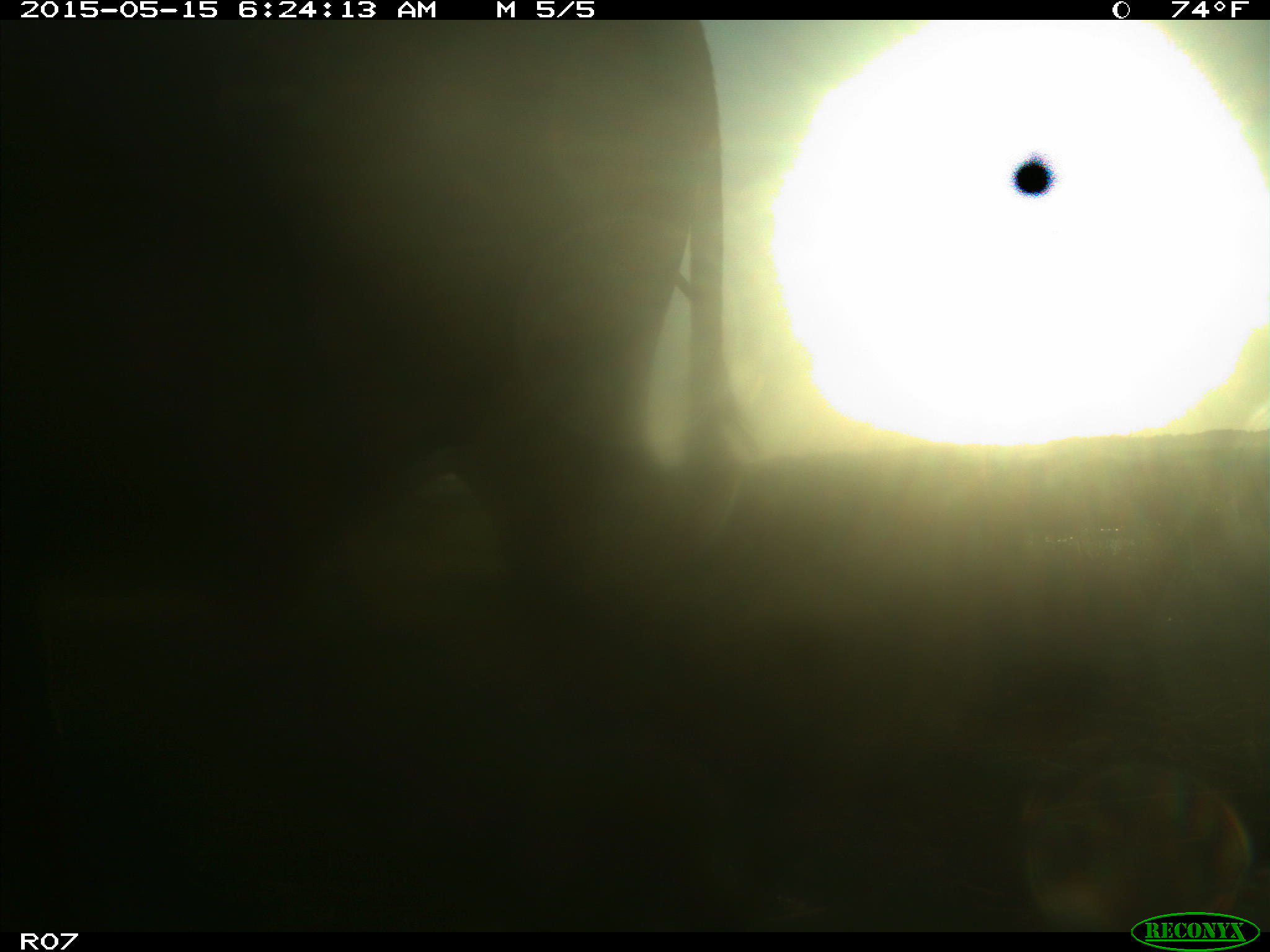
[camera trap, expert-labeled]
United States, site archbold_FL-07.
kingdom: Animalia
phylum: Chordata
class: Mammalia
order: Artiodactyla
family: Bovidae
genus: Bos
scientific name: Bos taurus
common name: domestic cow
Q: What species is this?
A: Bos taurus (domestic cow).